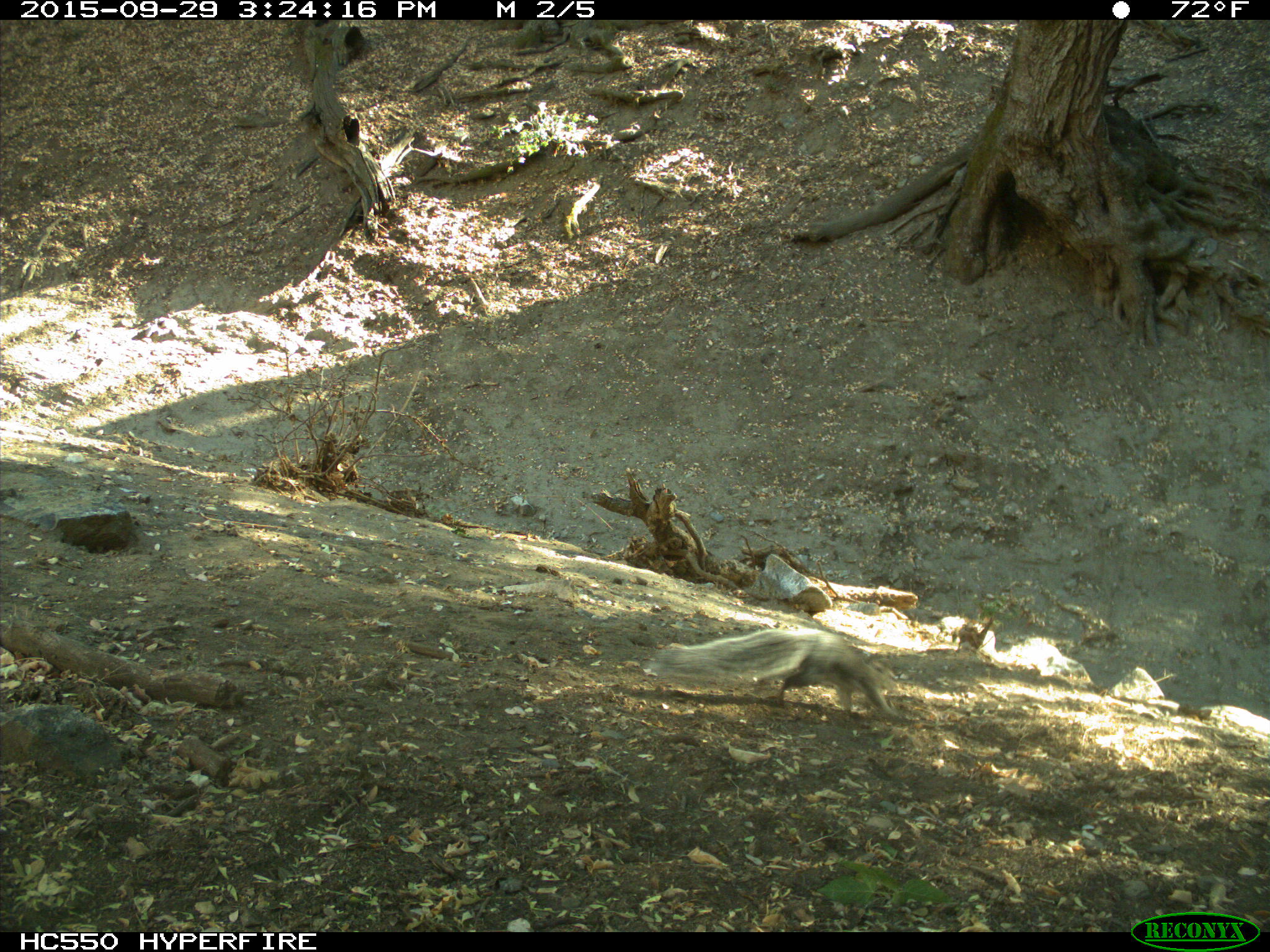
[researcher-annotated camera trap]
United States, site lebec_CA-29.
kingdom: Animalia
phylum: Chordata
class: Mammalia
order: Rodentia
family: Sciuridae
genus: Sciurus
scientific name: Sciurus carolinensis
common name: eastern gray squirrel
Sciurus carolinensis (eastern gray squirrel).